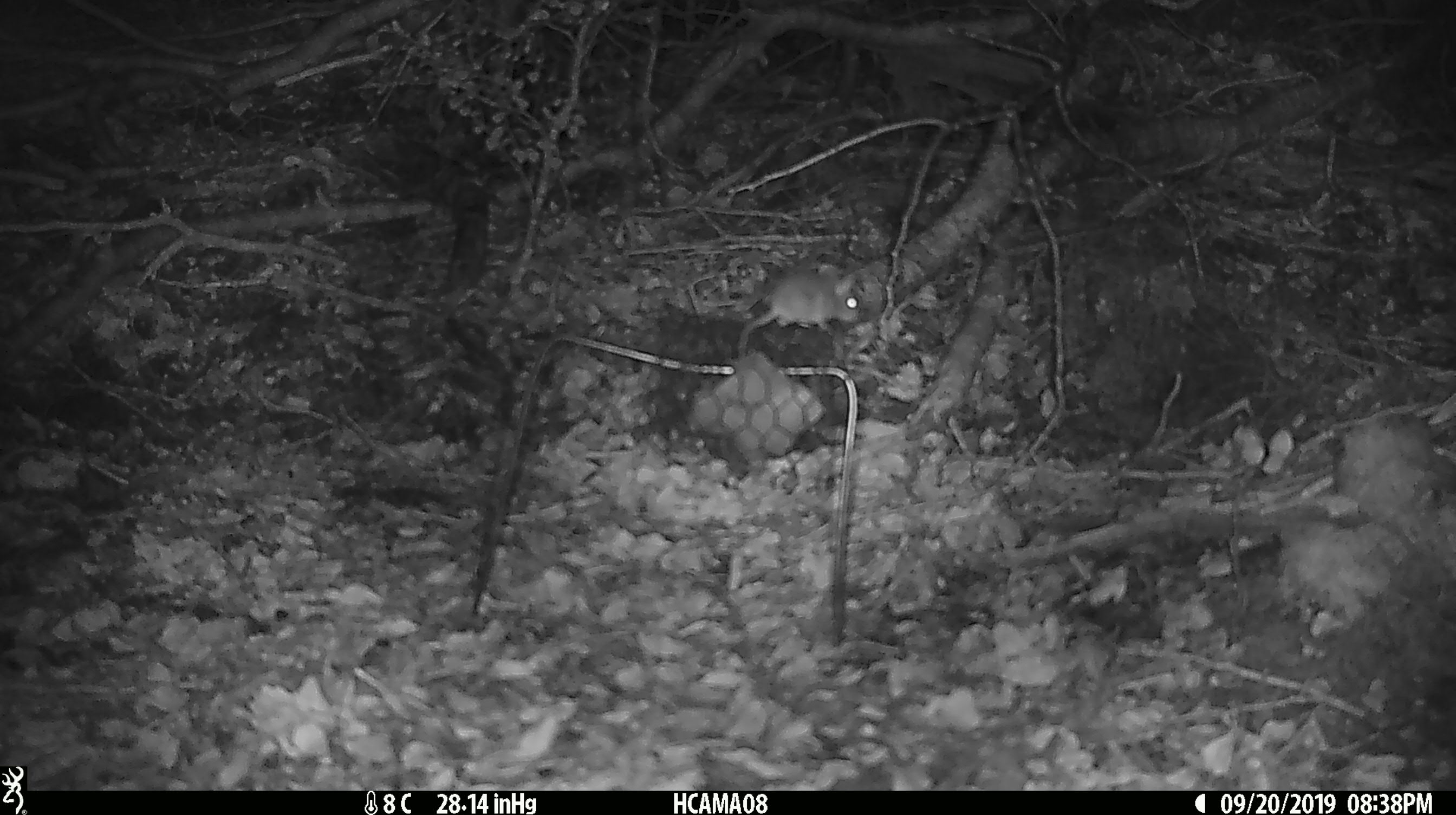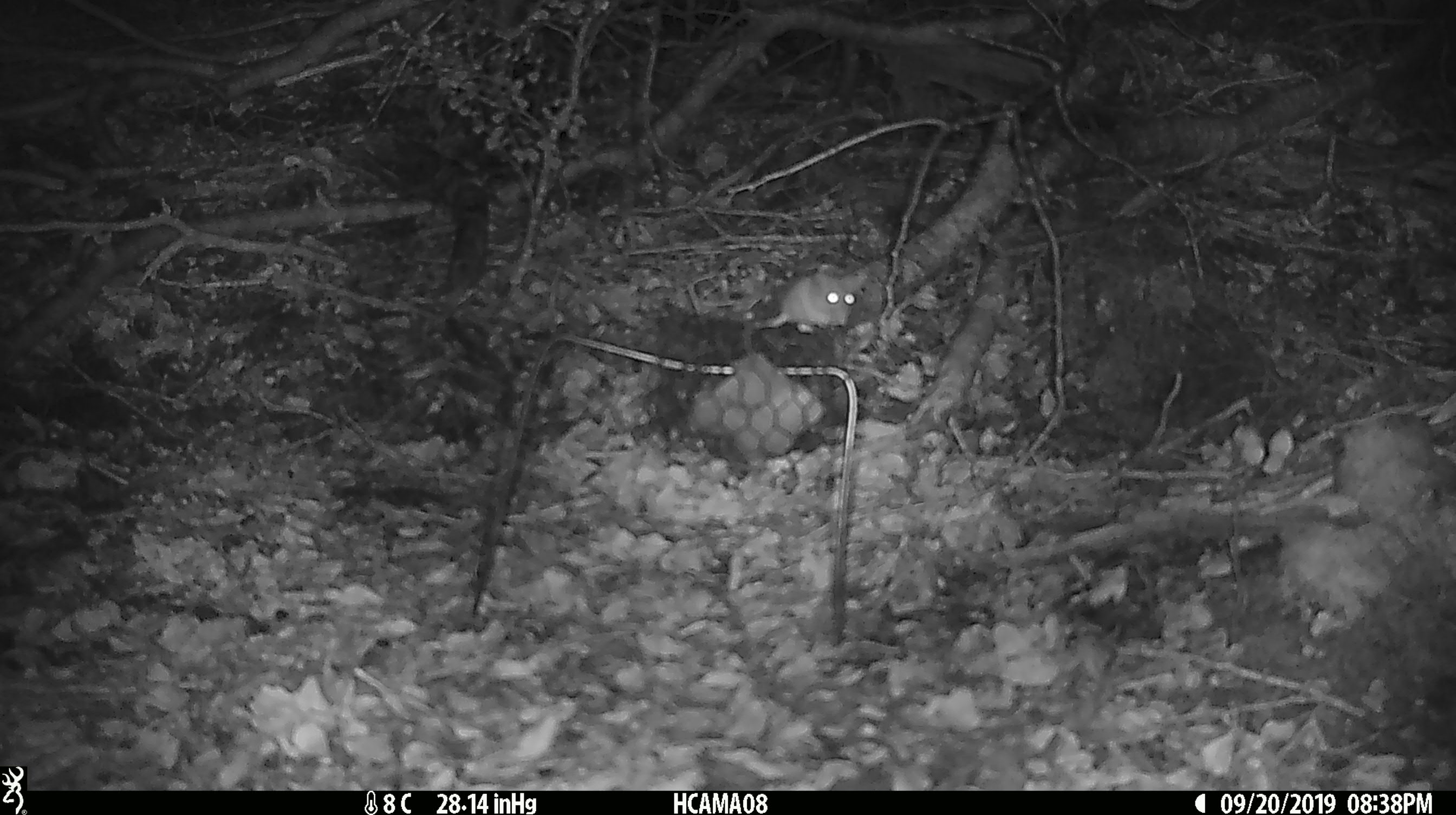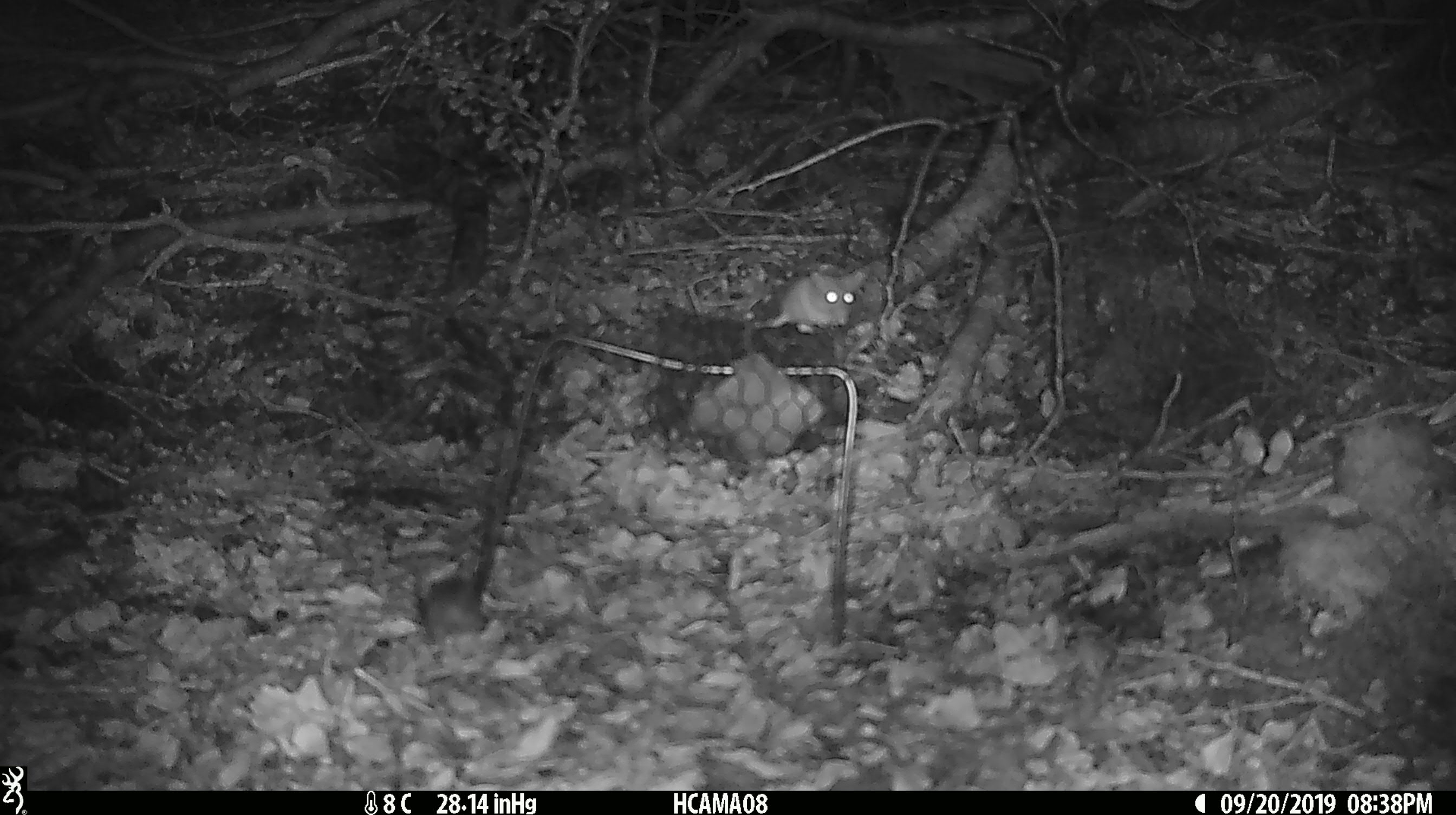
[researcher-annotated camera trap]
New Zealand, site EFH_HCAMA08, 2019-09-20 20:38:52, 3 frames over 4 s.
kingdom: Animalia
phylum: Chordata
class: Mammalia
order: Rodentia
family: Muridae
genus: Mus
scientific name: Mus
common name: mouse